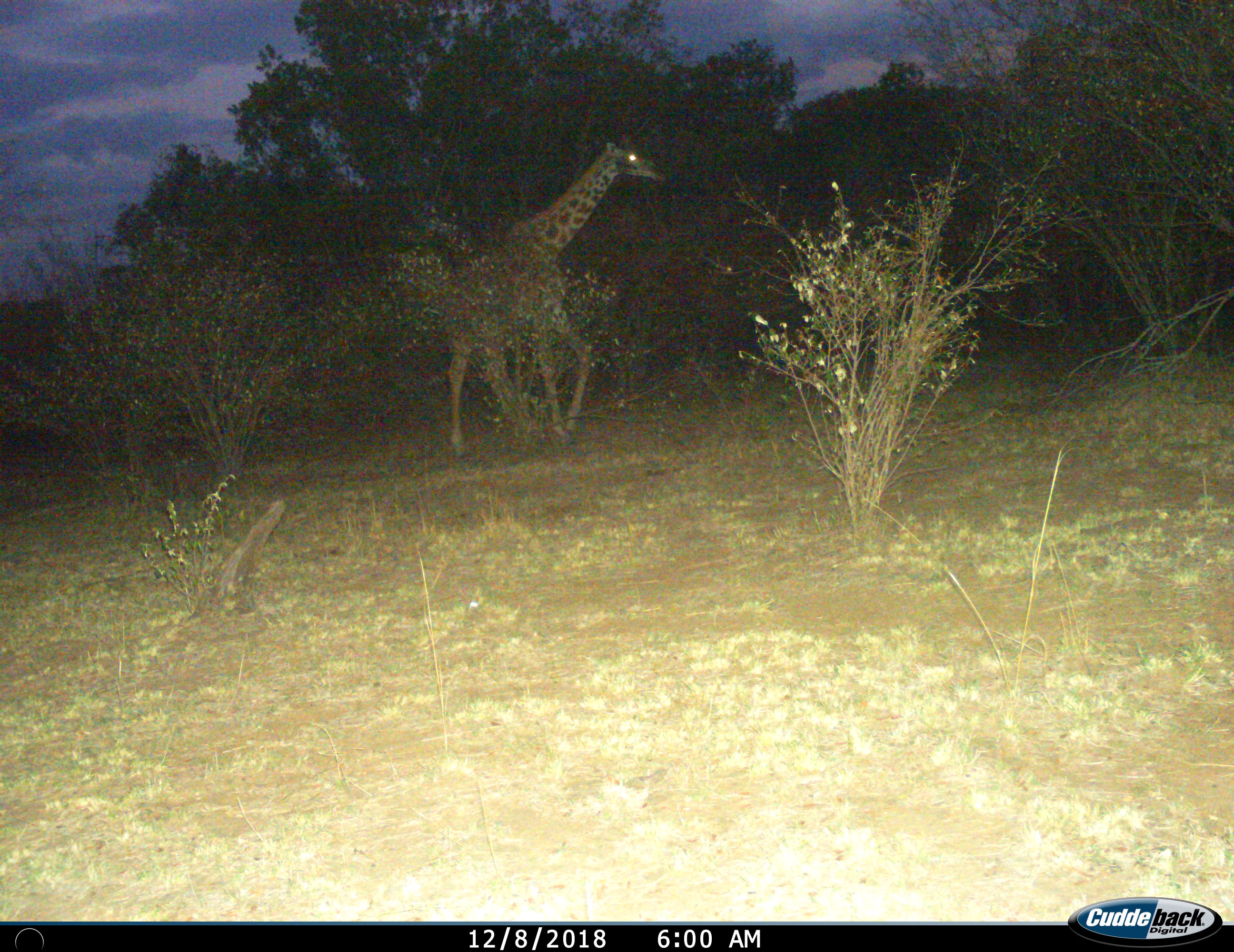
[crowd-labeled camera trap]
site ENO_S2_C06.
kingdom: Animalia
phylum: Chordata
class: Mammalia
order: Artiodactyla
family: Giraffidae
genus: Giraffa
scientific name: Giraffa camelopardalis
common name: giraffe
Giraffe (Giraffa camelopardalis), count 1. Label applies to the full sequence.